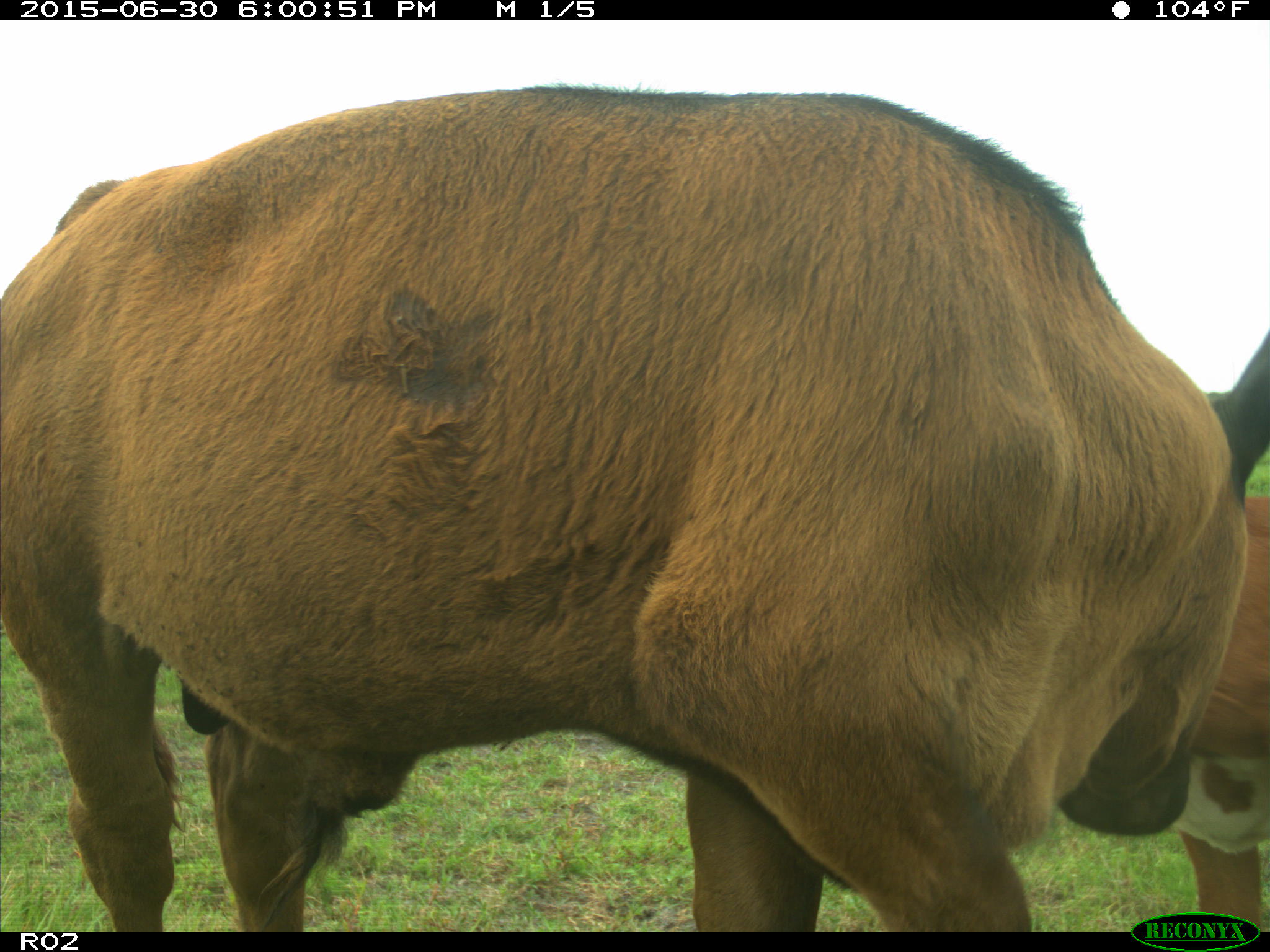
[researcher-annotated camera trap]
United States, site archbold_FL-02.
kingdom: Animalia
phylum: Chordata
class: Mammalia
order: Artiodactyla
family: Bovidae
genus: Bos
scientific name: Bos taurus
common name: domestic cow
Bos taurus (domestic cow).